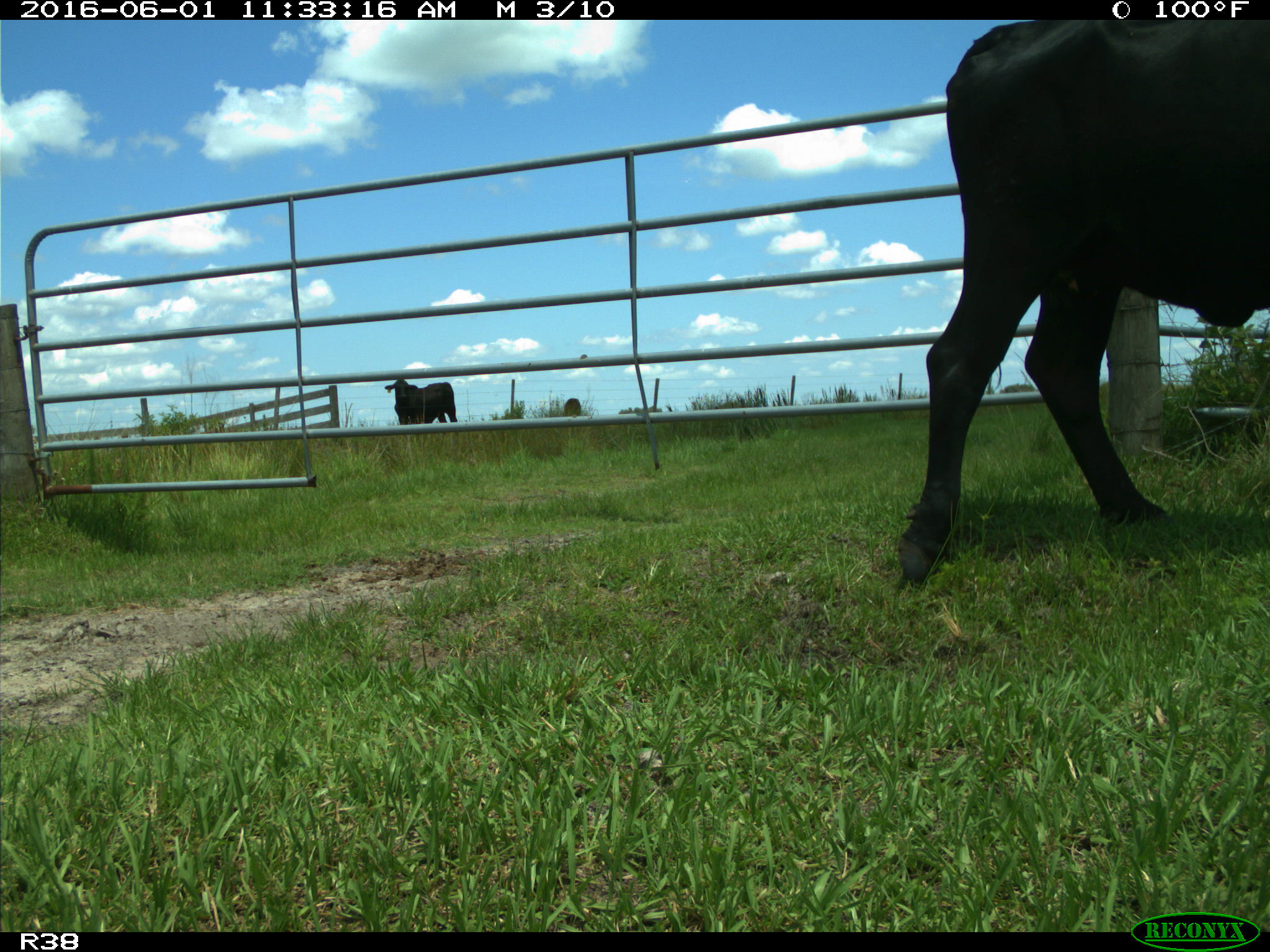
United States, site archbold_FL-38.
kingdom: Animalia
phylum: Chordata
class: Mammalia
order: Artiodactyla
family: Bovidae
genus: Bos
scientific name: Bos taurus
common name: domestic cow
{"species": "Bos taurus (domestic cow)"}